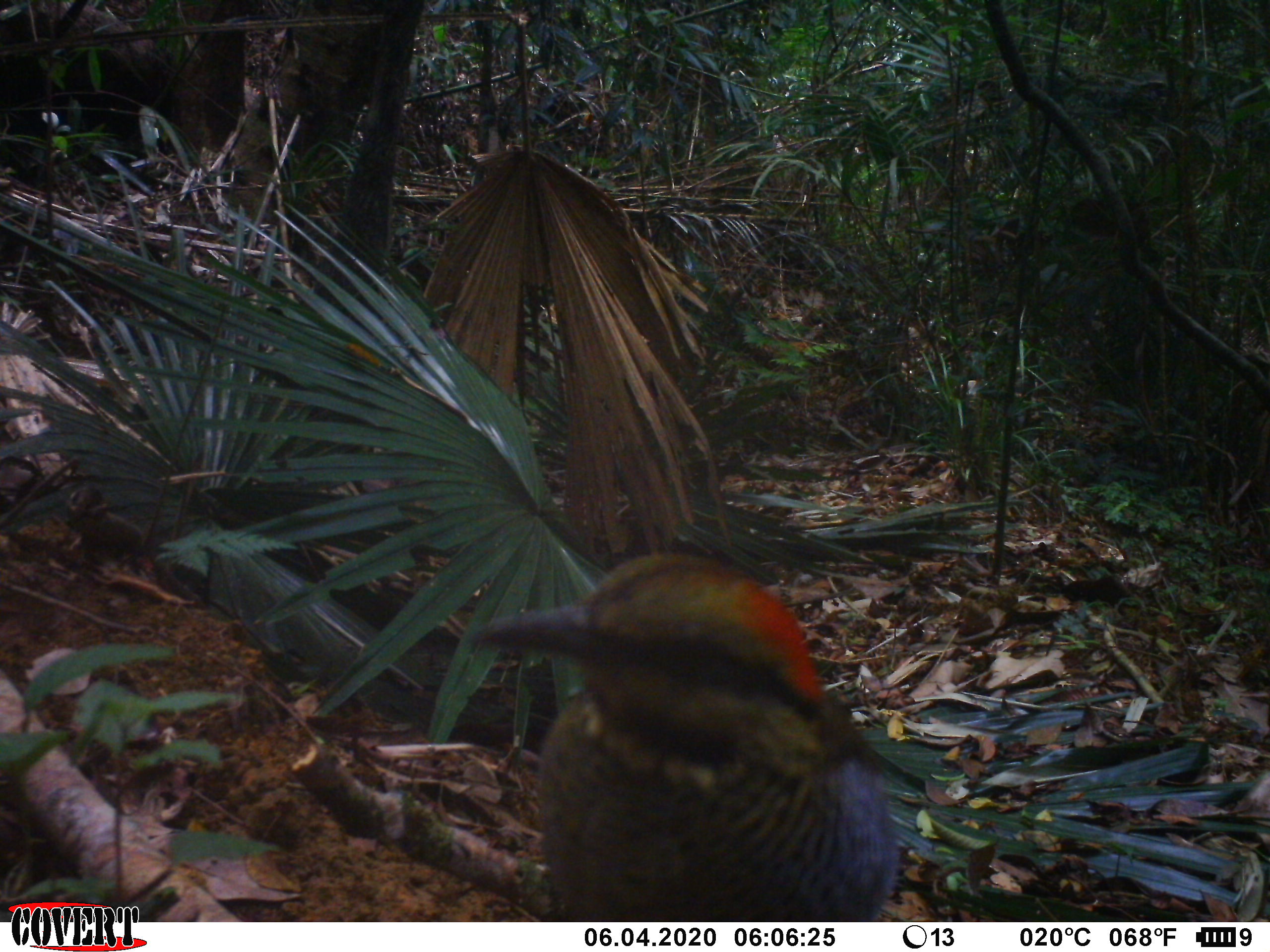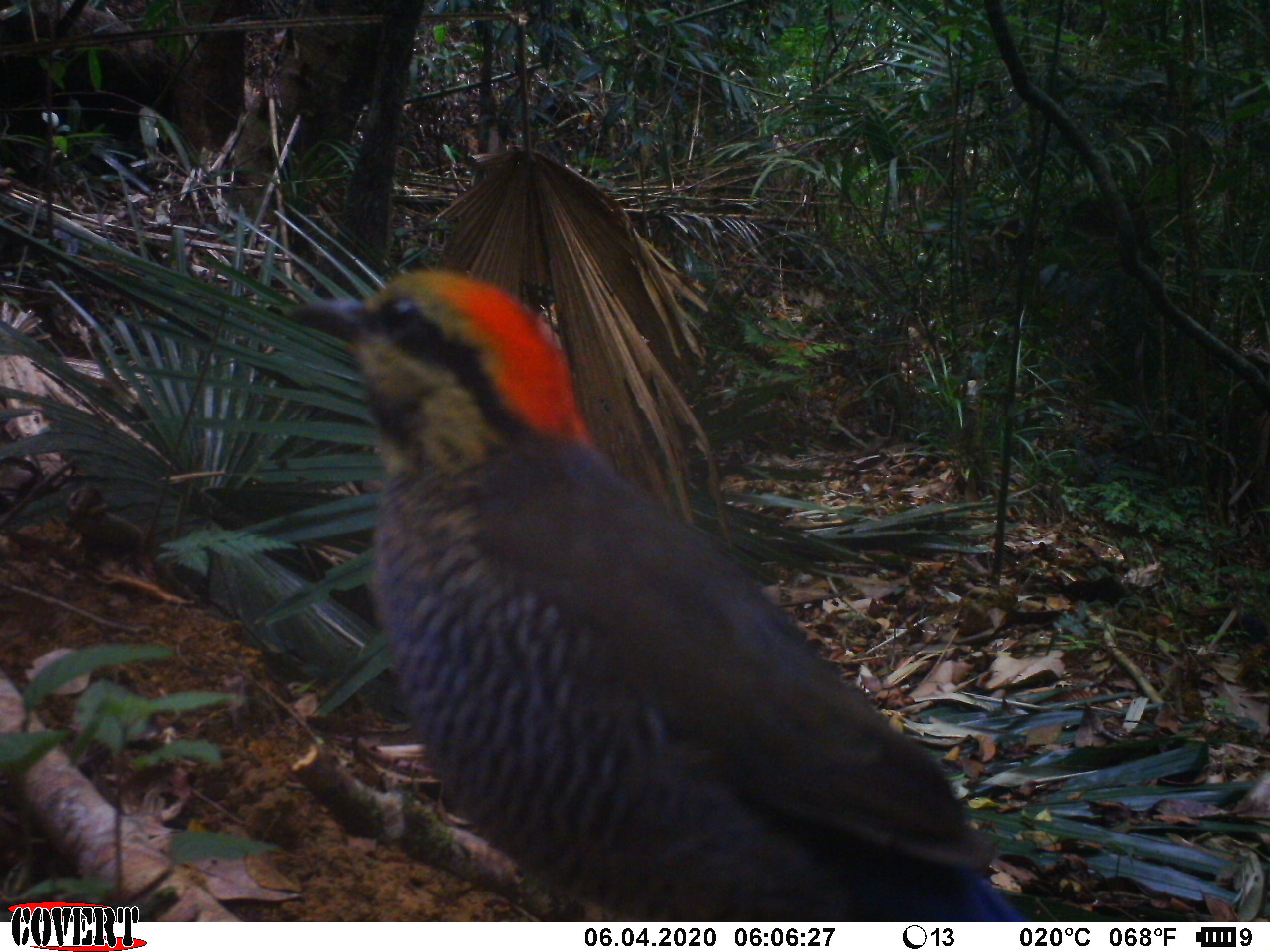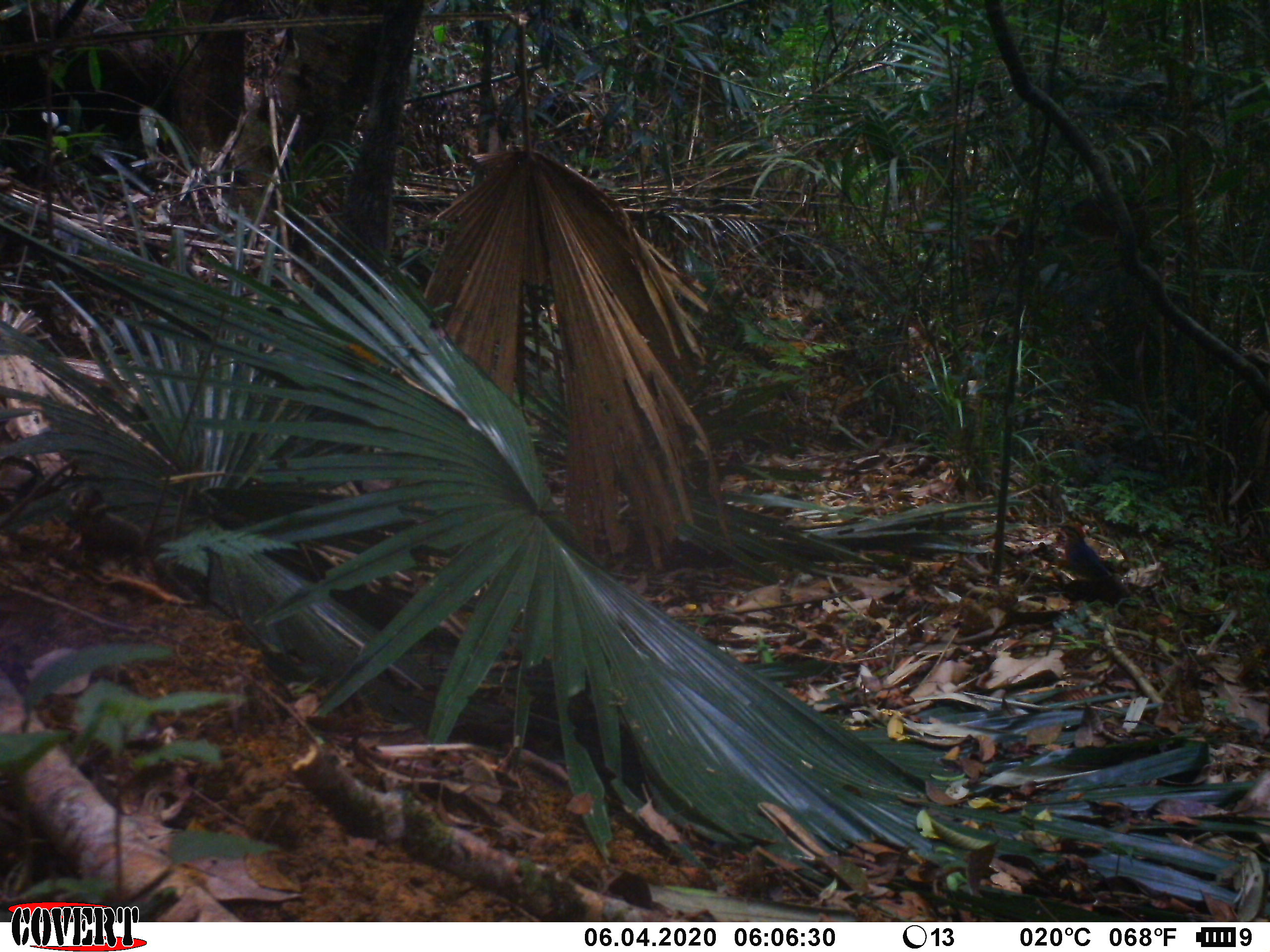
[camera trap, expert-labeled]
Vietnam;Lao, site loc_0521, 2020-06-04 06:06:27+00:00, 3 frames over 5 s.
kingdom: Animalia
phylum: Chordata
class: Aves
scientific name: Aves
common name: bird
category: unidentified bird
Unidentified bird (bird) (Aves). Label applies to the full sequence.